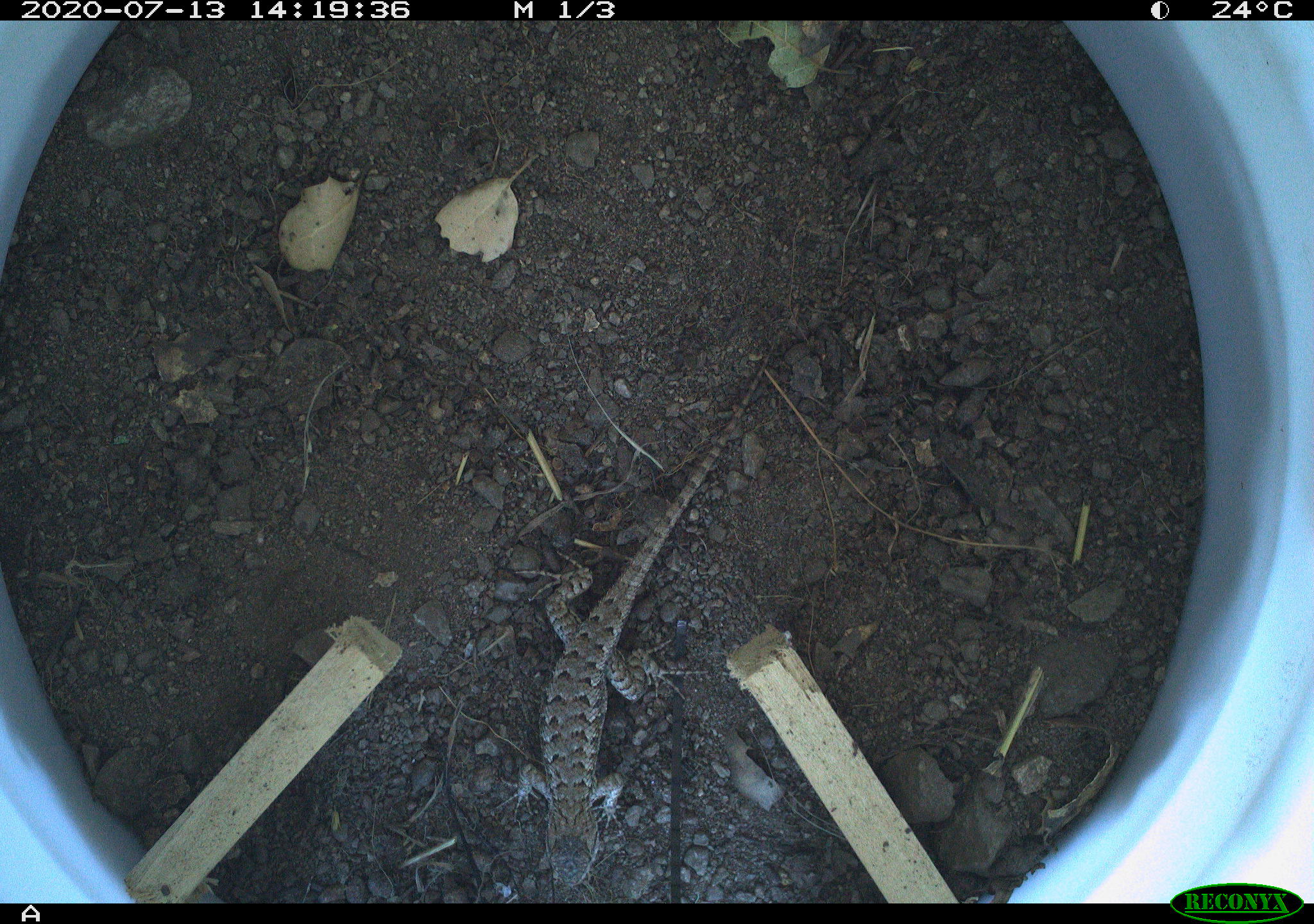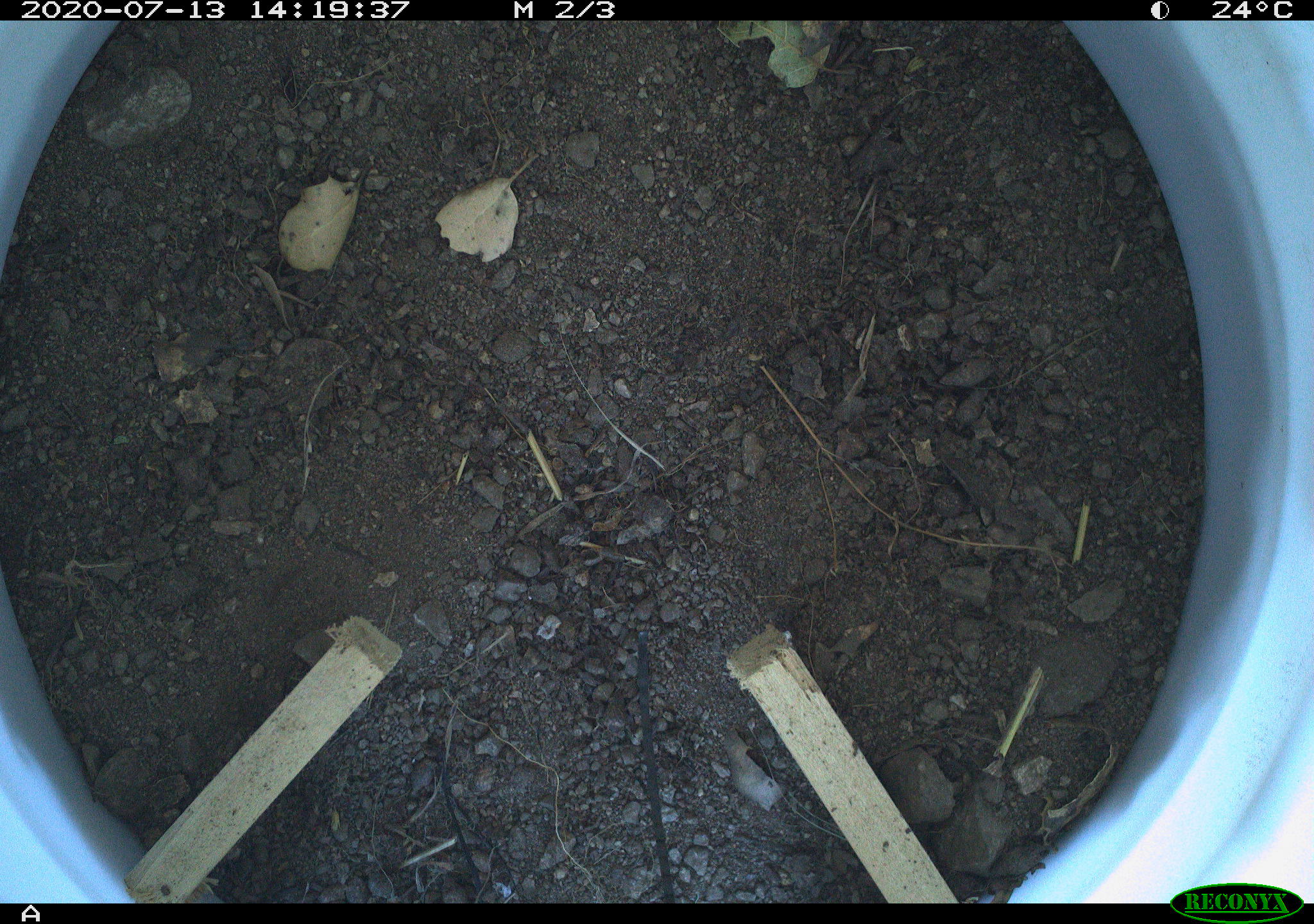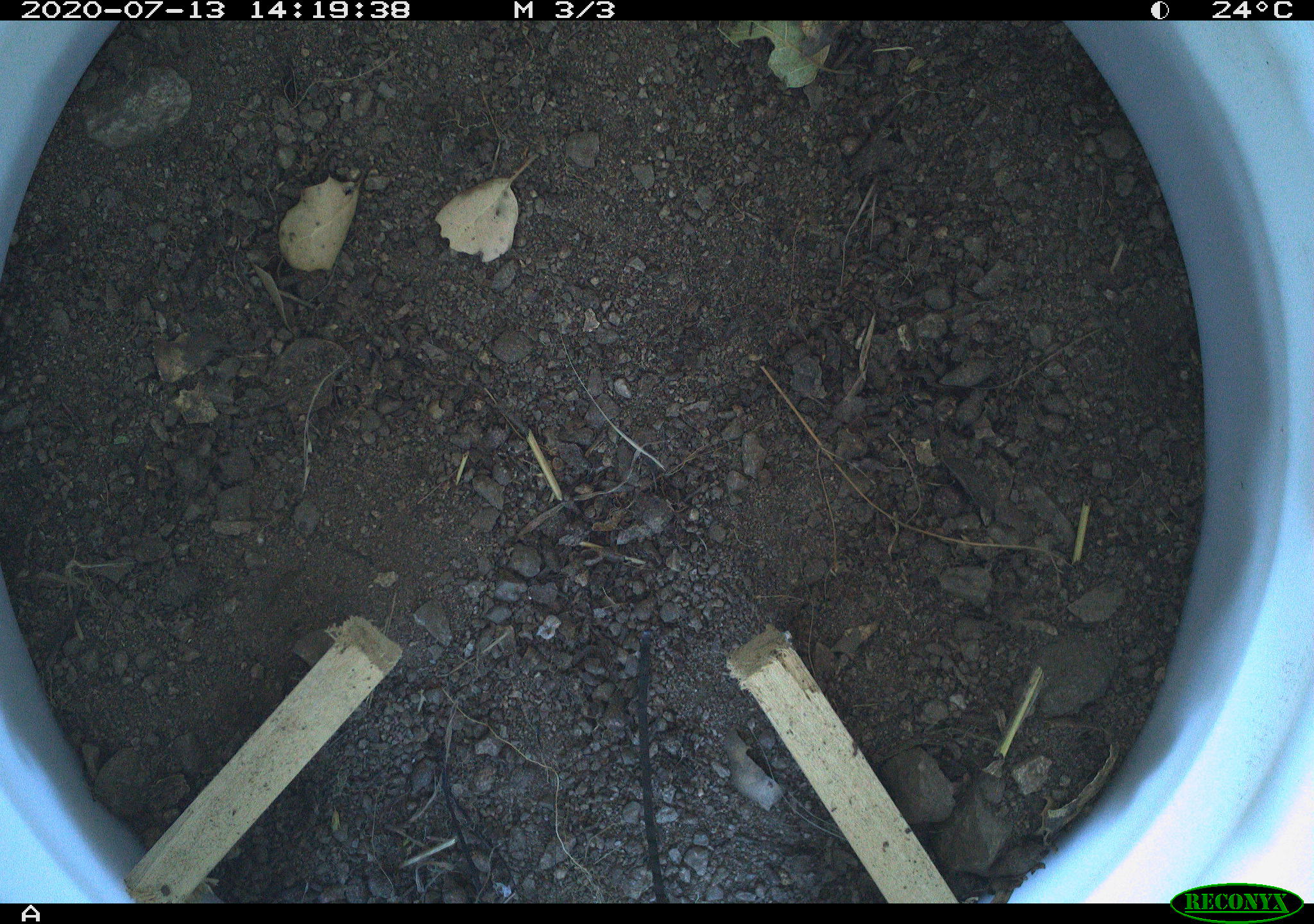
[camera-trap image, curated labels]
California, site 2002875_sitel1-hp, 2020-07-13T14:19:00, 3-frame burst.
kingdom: Animalia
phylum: Chordata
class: Reptilia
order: Squamata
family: Phrynosomatidae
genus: Sceloporus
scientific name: Sceloporus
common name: spiny lizards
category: sceloporus species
Sceloporus species (spiny lizards) (Sceloporus).